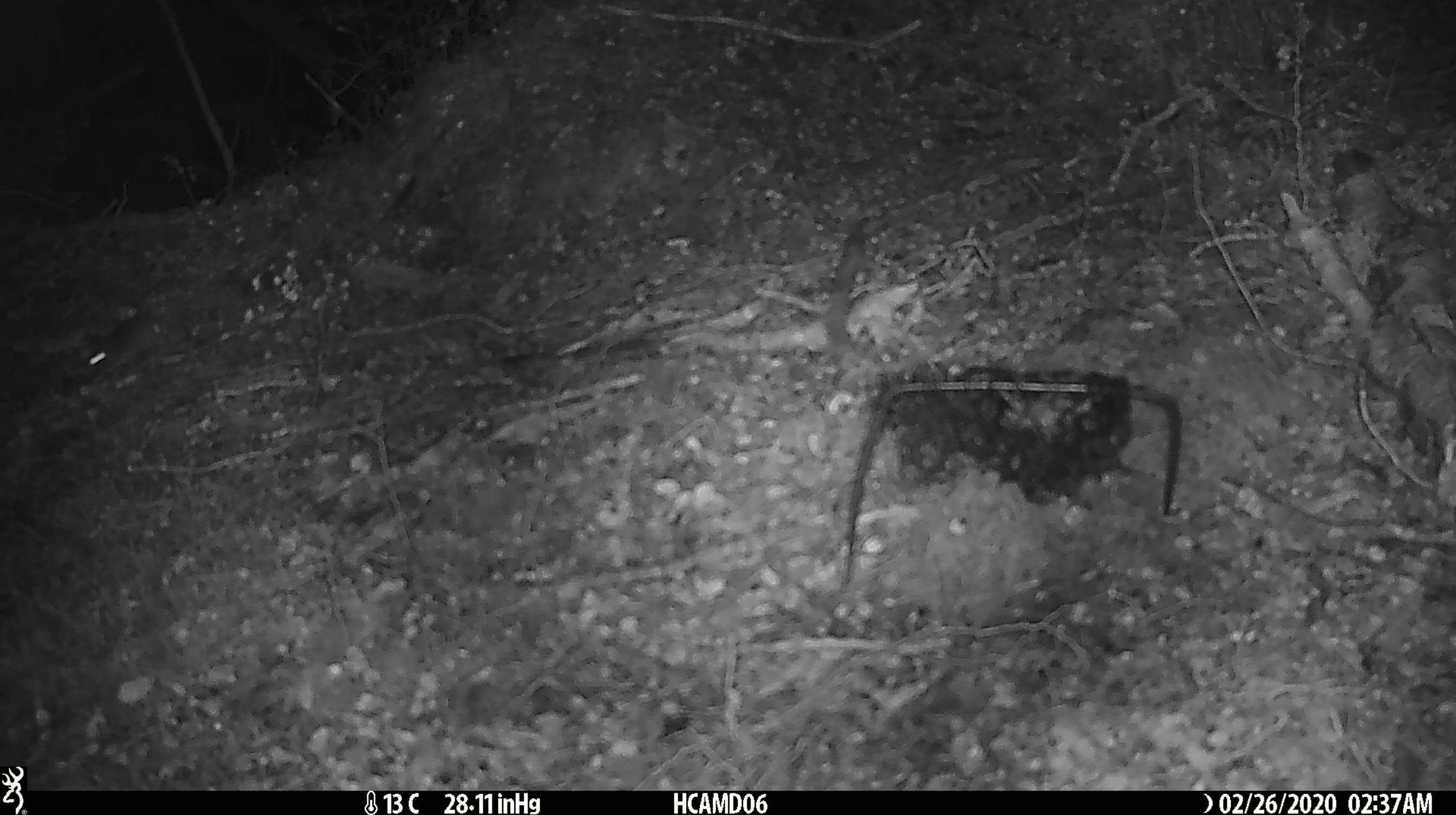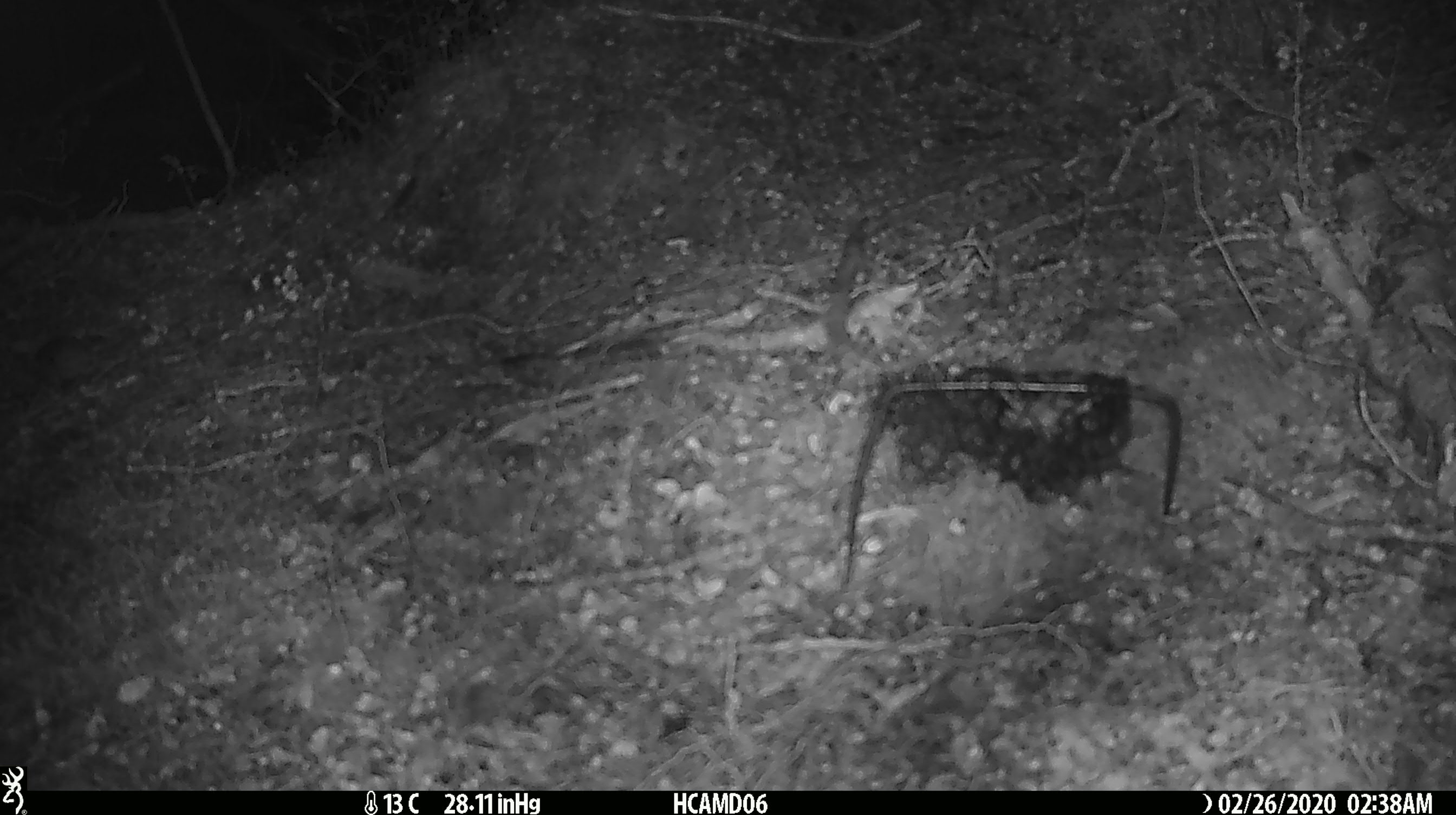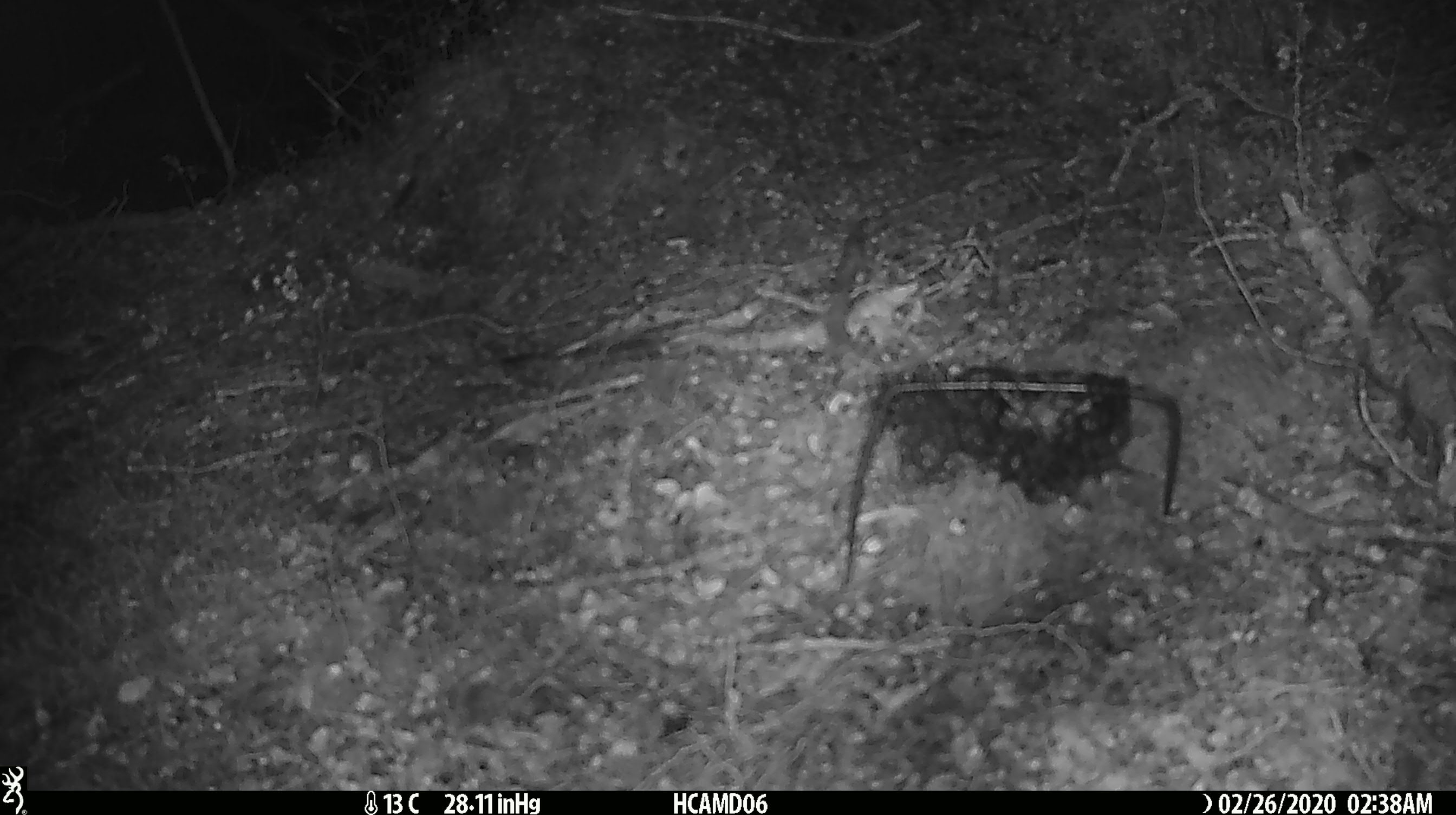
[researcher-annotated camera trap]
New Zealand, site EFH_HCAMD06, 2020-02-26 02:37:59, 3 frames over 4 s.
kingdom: Animalia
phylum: Chordata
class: Mammalia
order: Rodentia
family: Muridae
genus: Mus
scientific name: Mus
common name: mouse